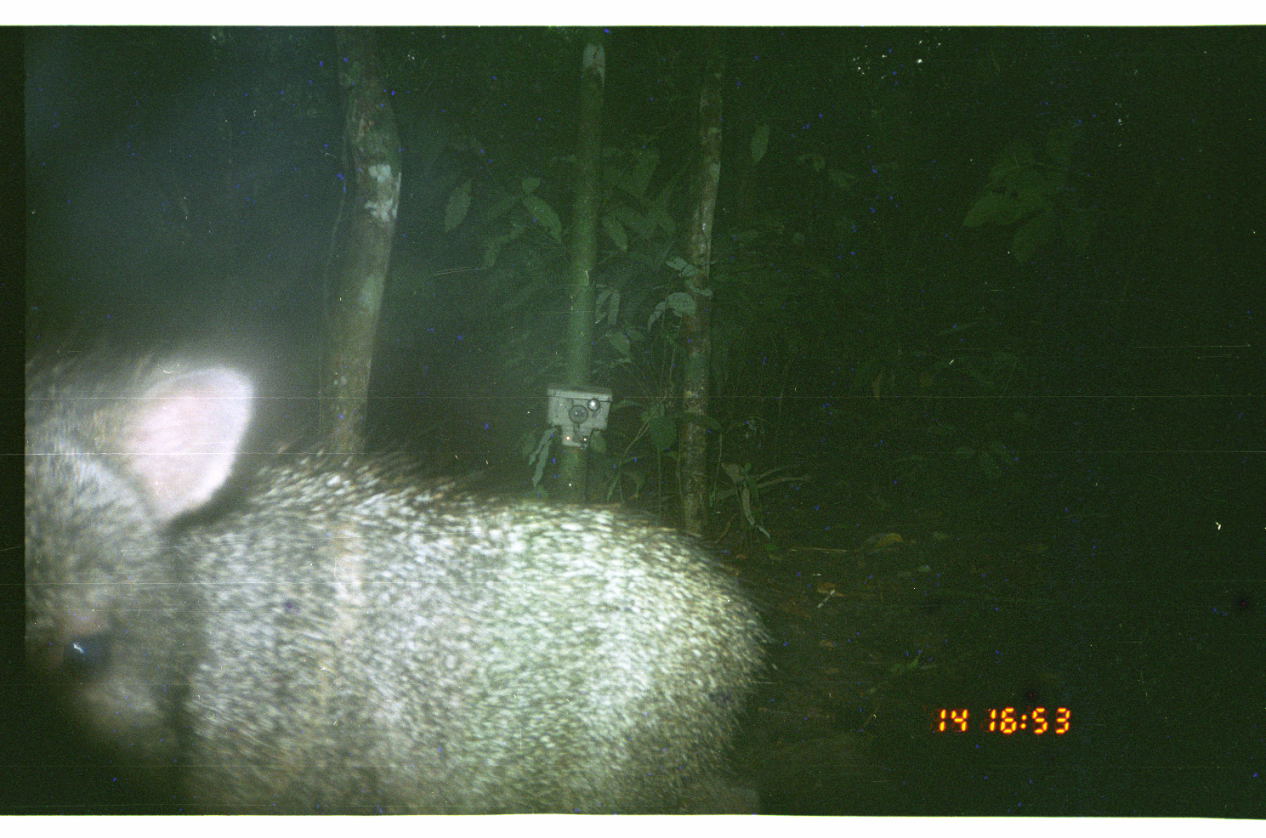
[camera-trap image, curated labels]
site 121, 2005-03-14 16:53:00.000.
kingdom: Animalia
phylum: Chordata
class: Mammalia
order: Artiodactyla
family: Tayassuidae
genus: Pecari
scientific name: Pecari tajacu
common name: collared peccary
Pecari tajacu (collared peccary).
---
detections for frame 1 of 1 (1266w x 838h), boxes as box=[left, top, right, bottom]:
pecari tajacu: box=[25, 334, 761, 815]